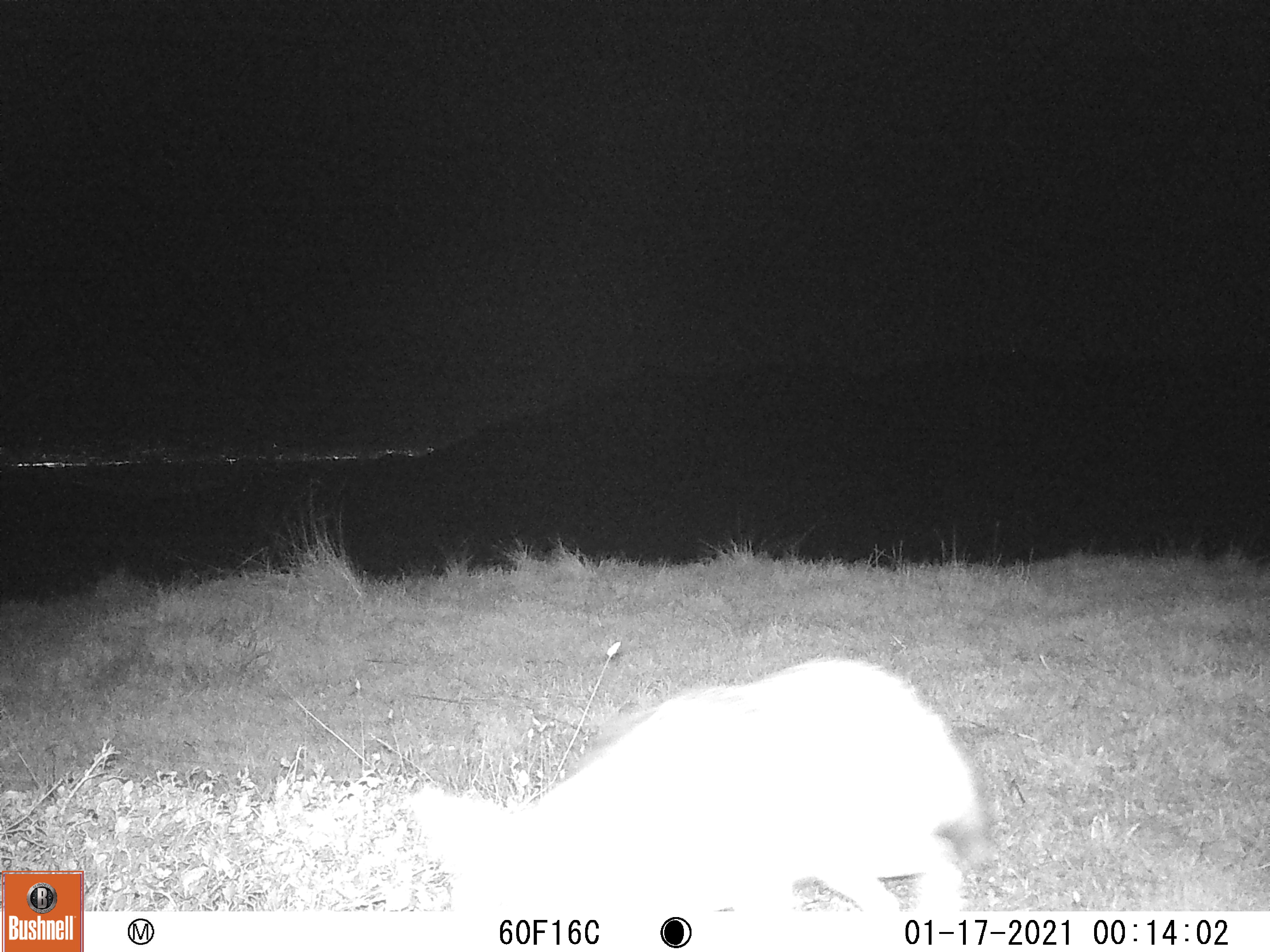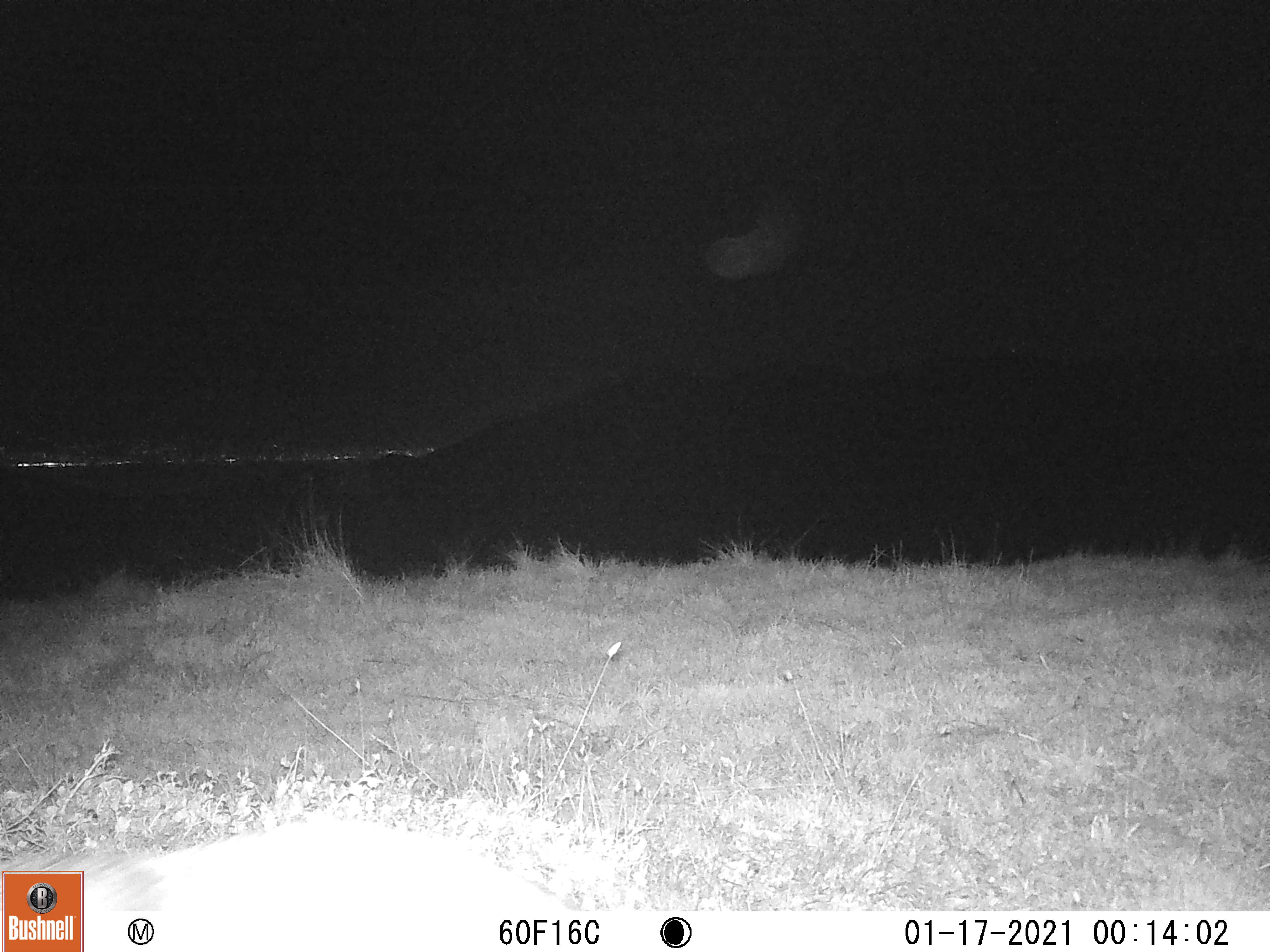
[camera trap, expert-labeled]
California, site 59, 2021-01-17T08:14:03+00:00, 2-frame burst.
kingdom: Animalia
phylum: Chordata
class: Mammalia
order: Carnivora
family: Canidae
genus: Canis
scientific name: Canis latrans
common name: coyote